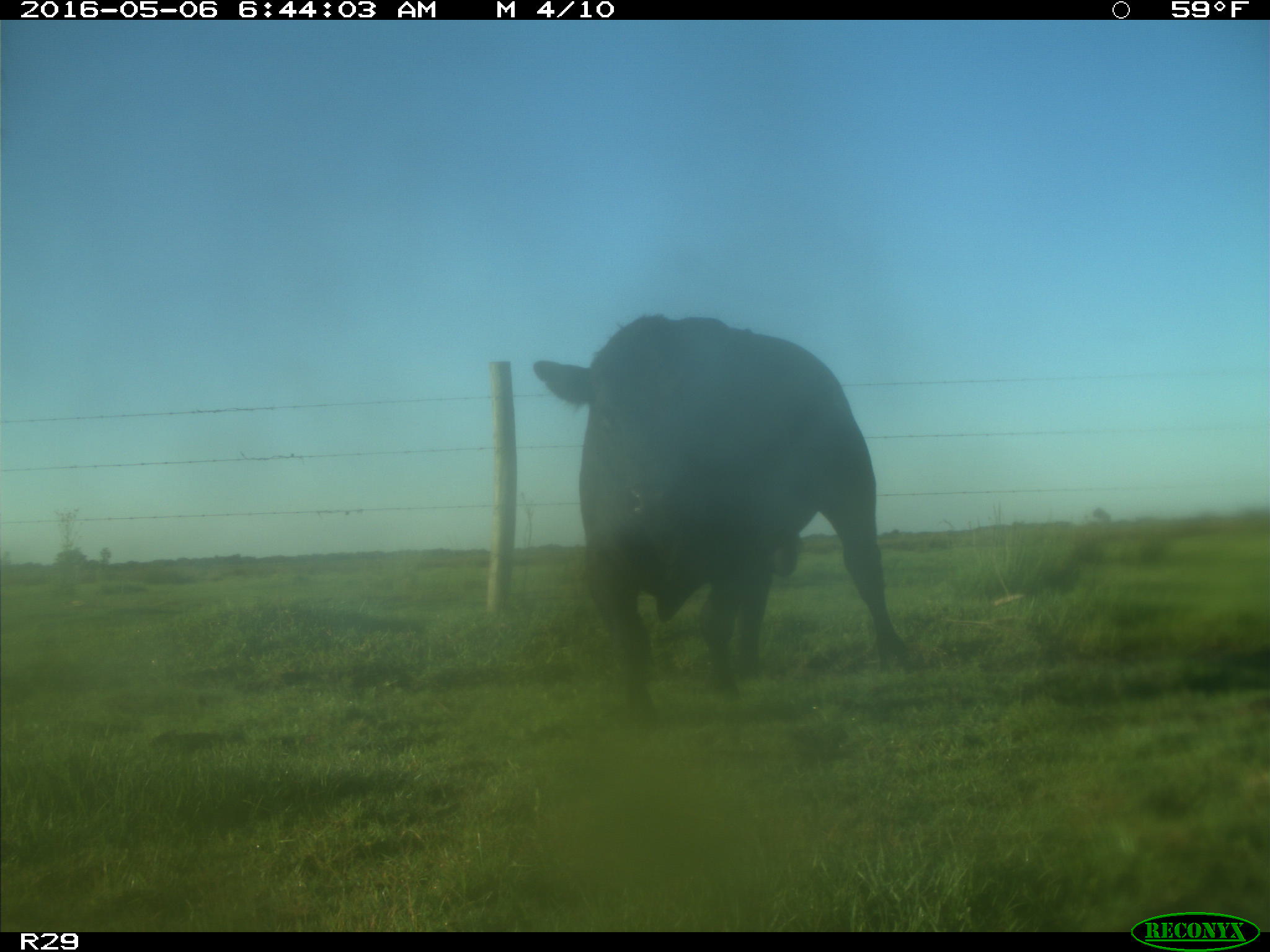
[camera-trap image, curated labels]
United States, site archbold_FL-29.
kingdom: Animalia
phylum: Chordata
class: Mammalia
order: Artiodactyla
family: Bovidae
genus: Bos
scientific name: Bos taurus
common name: domestic cow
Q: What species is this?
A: Bos taurus (domestic cow).